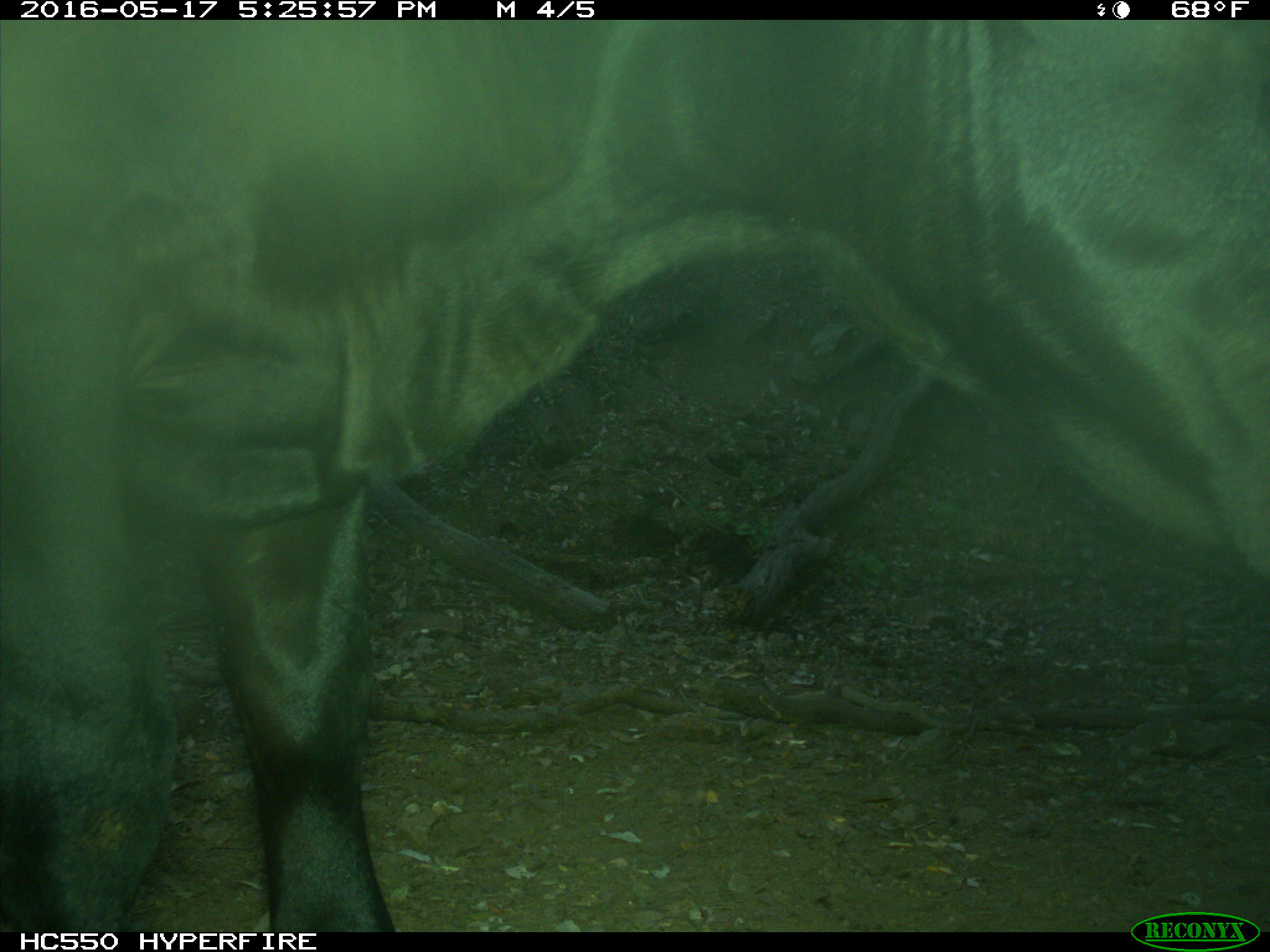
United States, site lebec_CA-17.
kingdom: Animalia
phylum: Chordata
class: Mammalia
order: Artiodactyla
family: Bovidae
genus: Bos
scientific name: Bos taurus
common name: domestic cow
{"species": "Bos taurus (domestic cow)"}